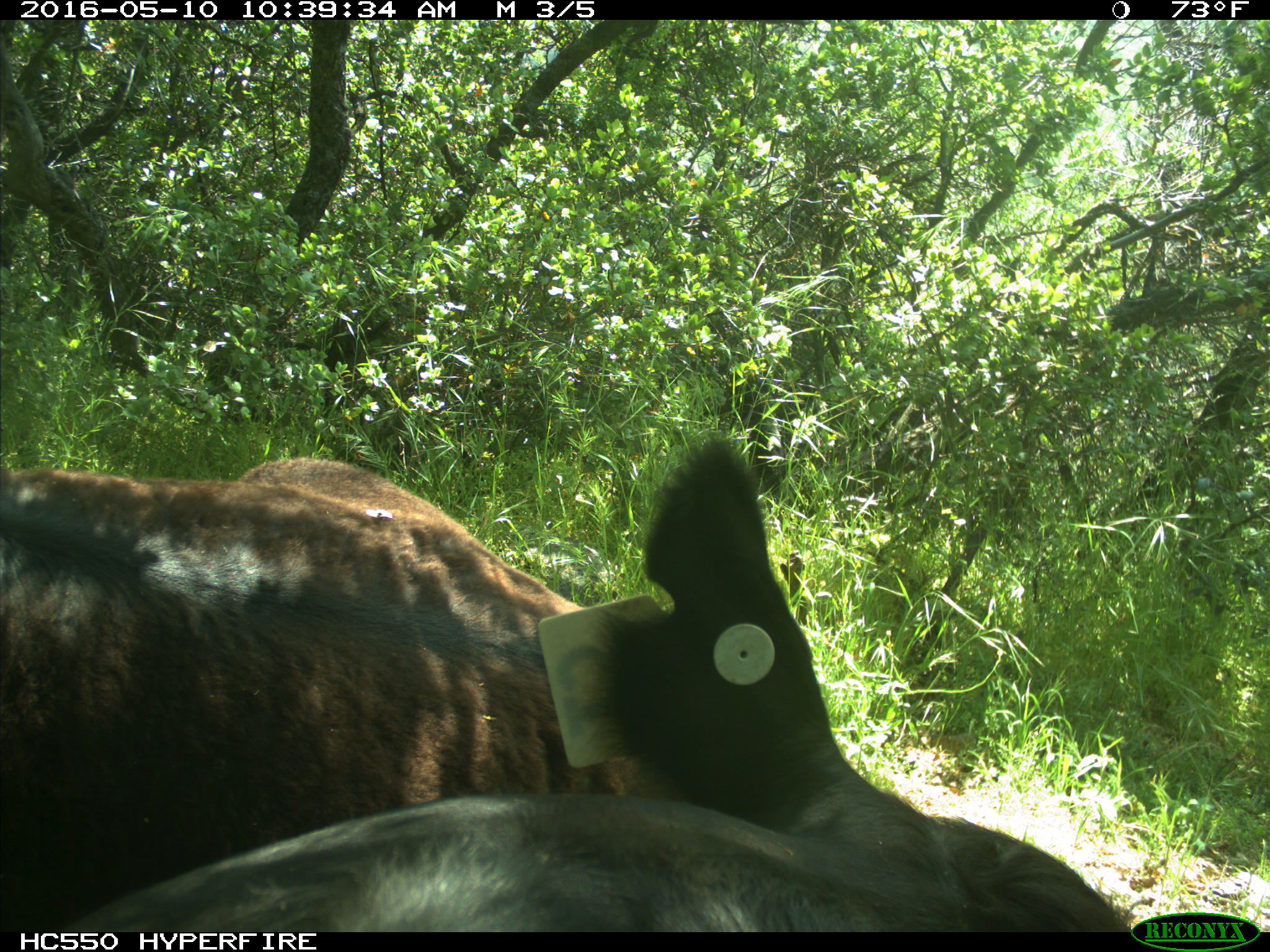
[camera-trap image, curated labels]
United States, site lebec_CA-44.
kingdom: Animalia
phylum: Chordata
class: Mammalia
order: Artiodactyla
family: Bovidae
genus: Bos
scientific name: Bos taurus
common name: domestic cow